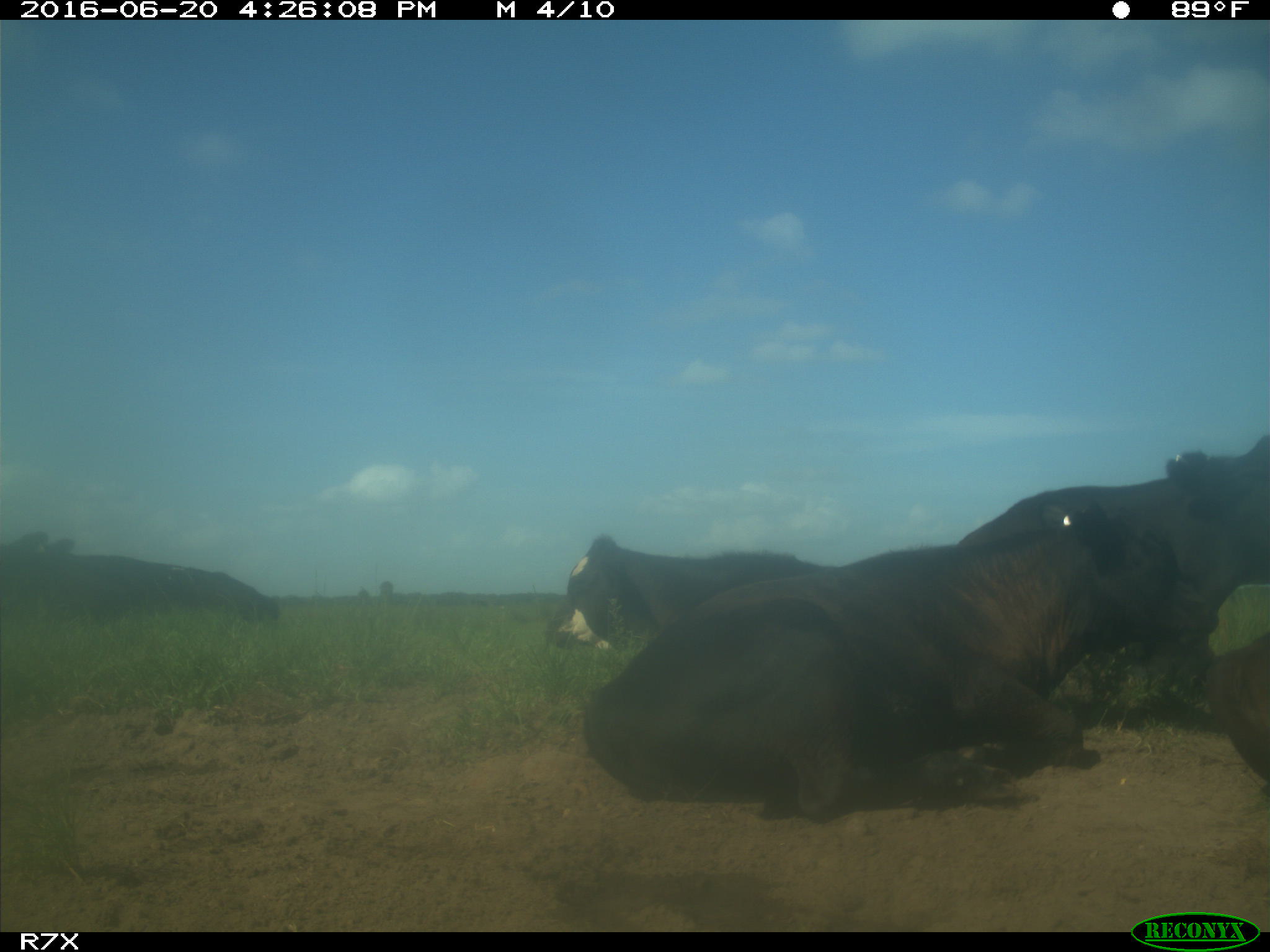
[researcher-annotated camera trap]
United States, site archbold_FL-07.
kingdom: Animalia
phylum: Chordata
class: Mammalia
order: Artiodactyla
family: Bovidae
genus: Bos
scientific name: Bos taurus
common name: domestic cow